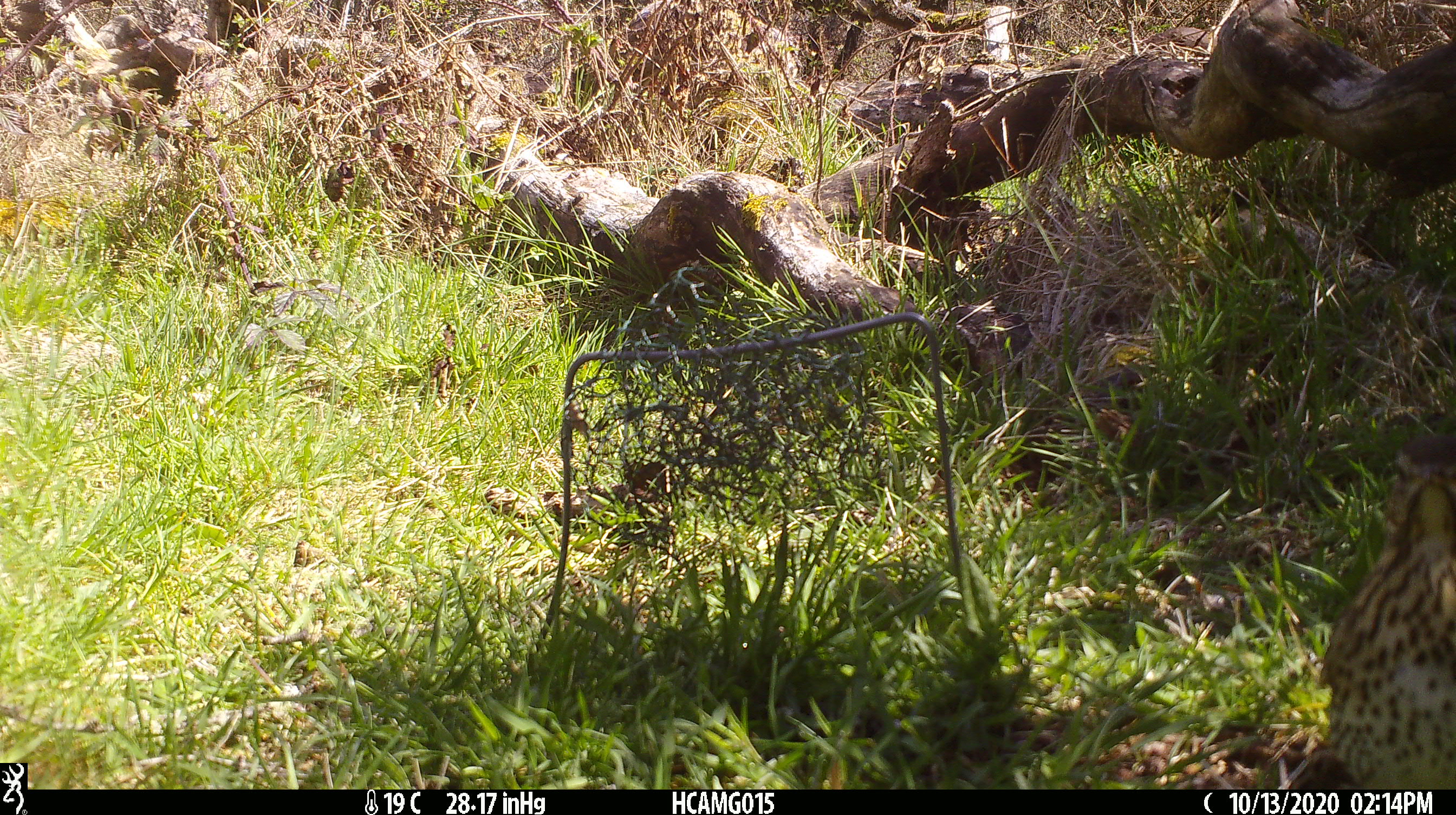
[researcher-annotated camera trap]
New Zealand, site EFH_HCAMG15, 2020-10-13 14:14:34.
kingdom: Animalia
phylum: Chordata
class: Aves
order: Passeriformes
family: Turdidae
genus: Turdus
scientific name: Turdus philomelos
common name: song thrush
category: thrush